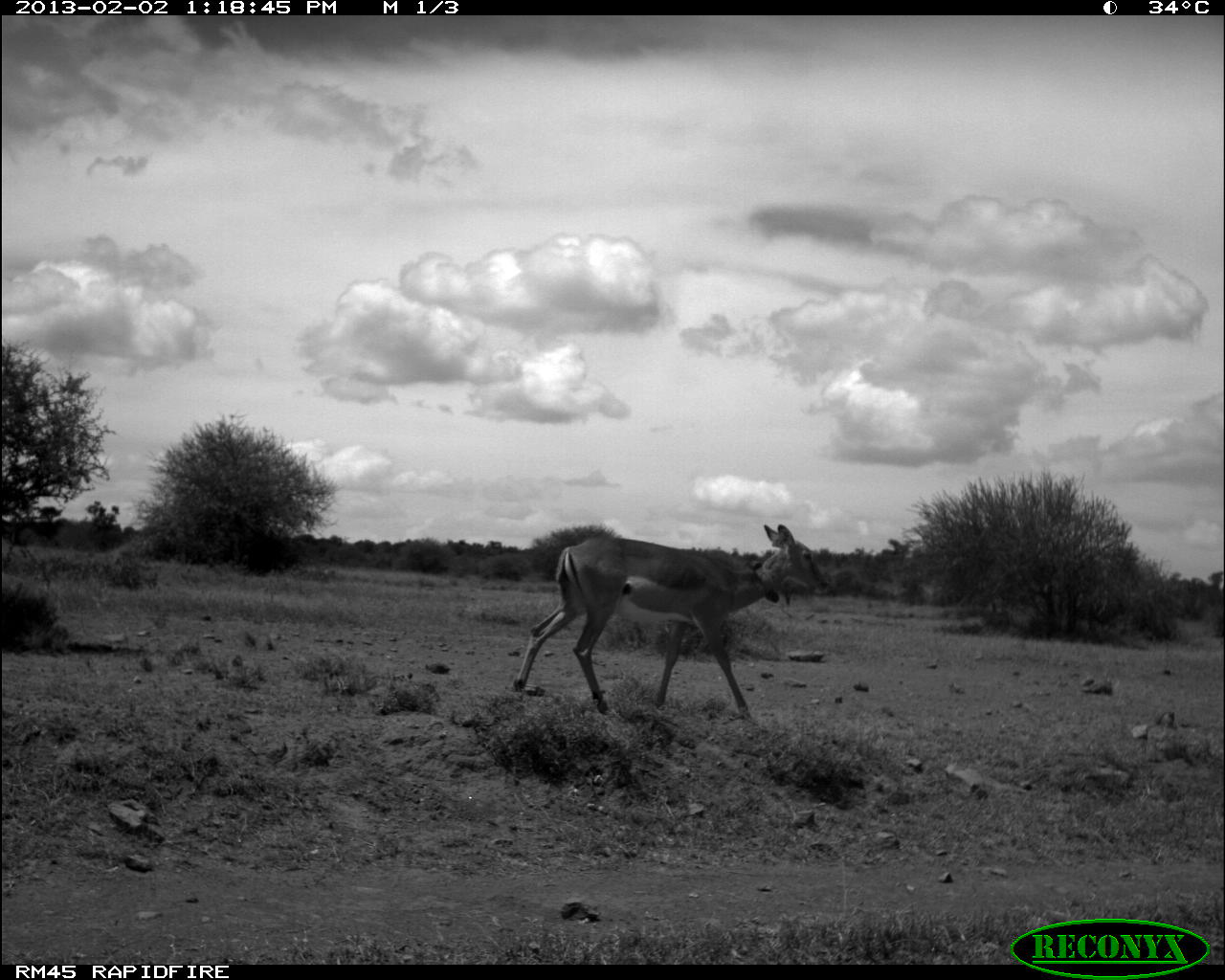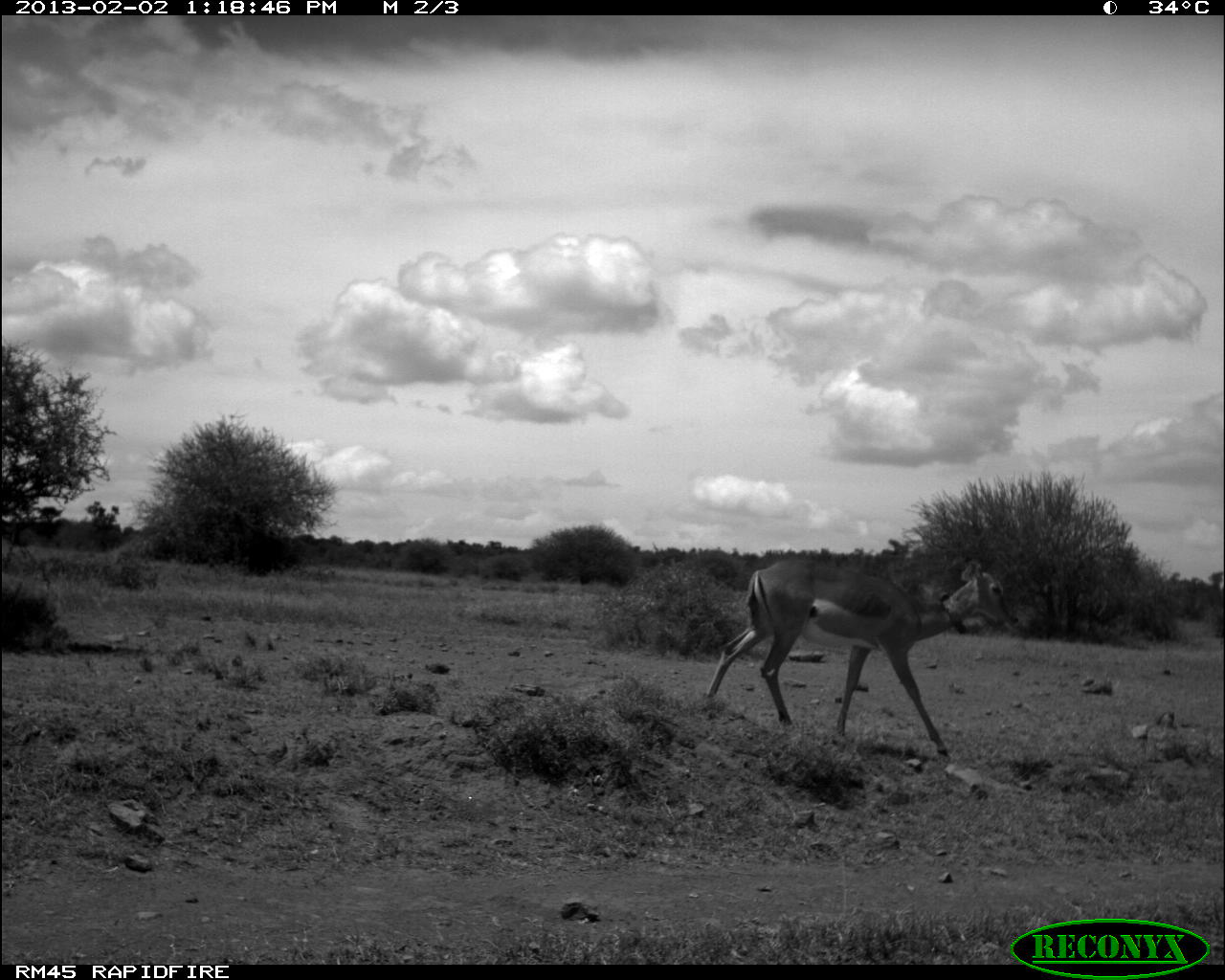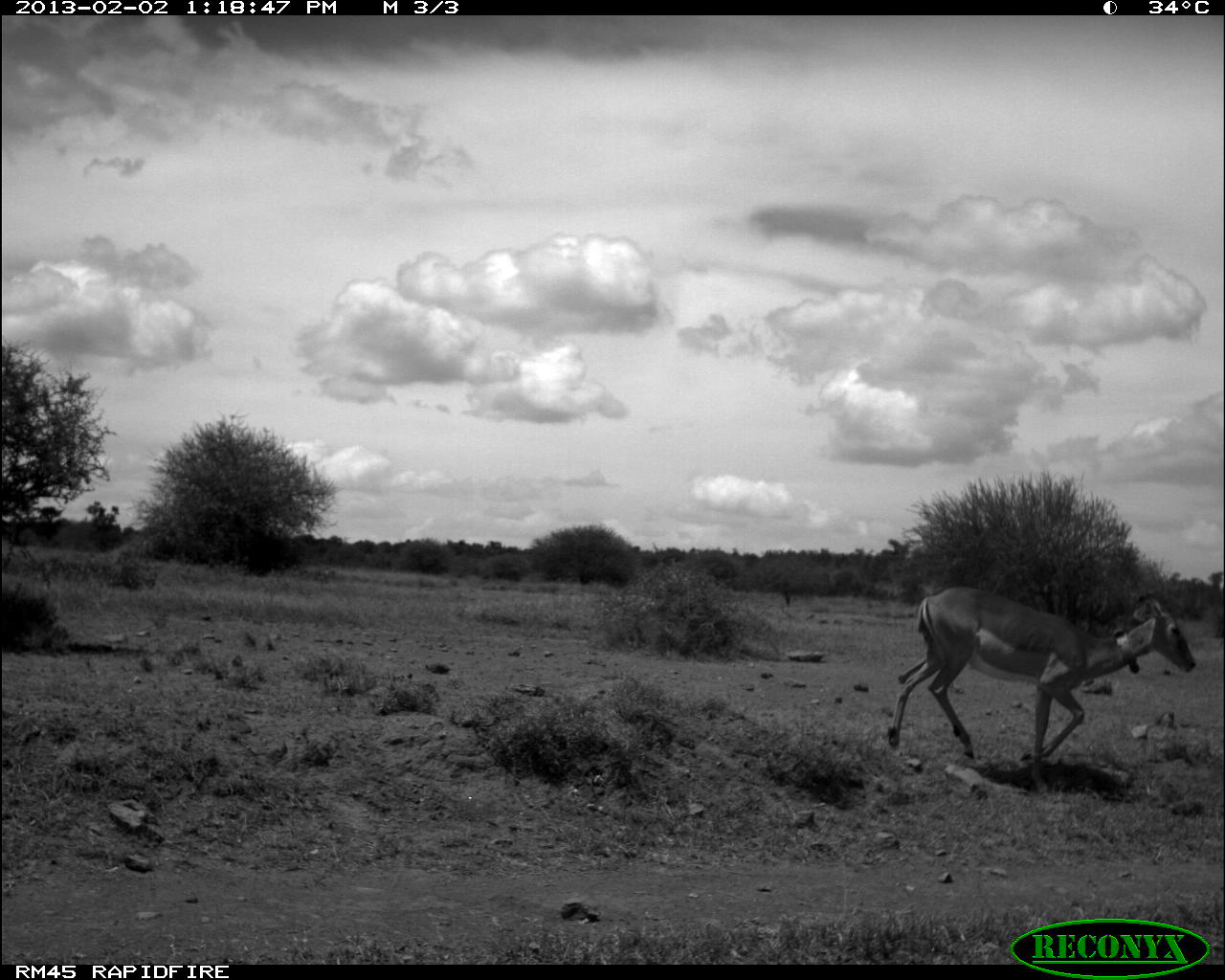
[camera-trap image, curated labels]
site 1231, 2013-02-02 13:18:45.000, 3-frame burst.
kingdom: Animalia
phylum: Chordata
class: Mammalia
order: Artiodactyla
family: Bovidae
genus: Aepyceros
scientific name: Aepyceros melampus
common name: impala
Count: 1.